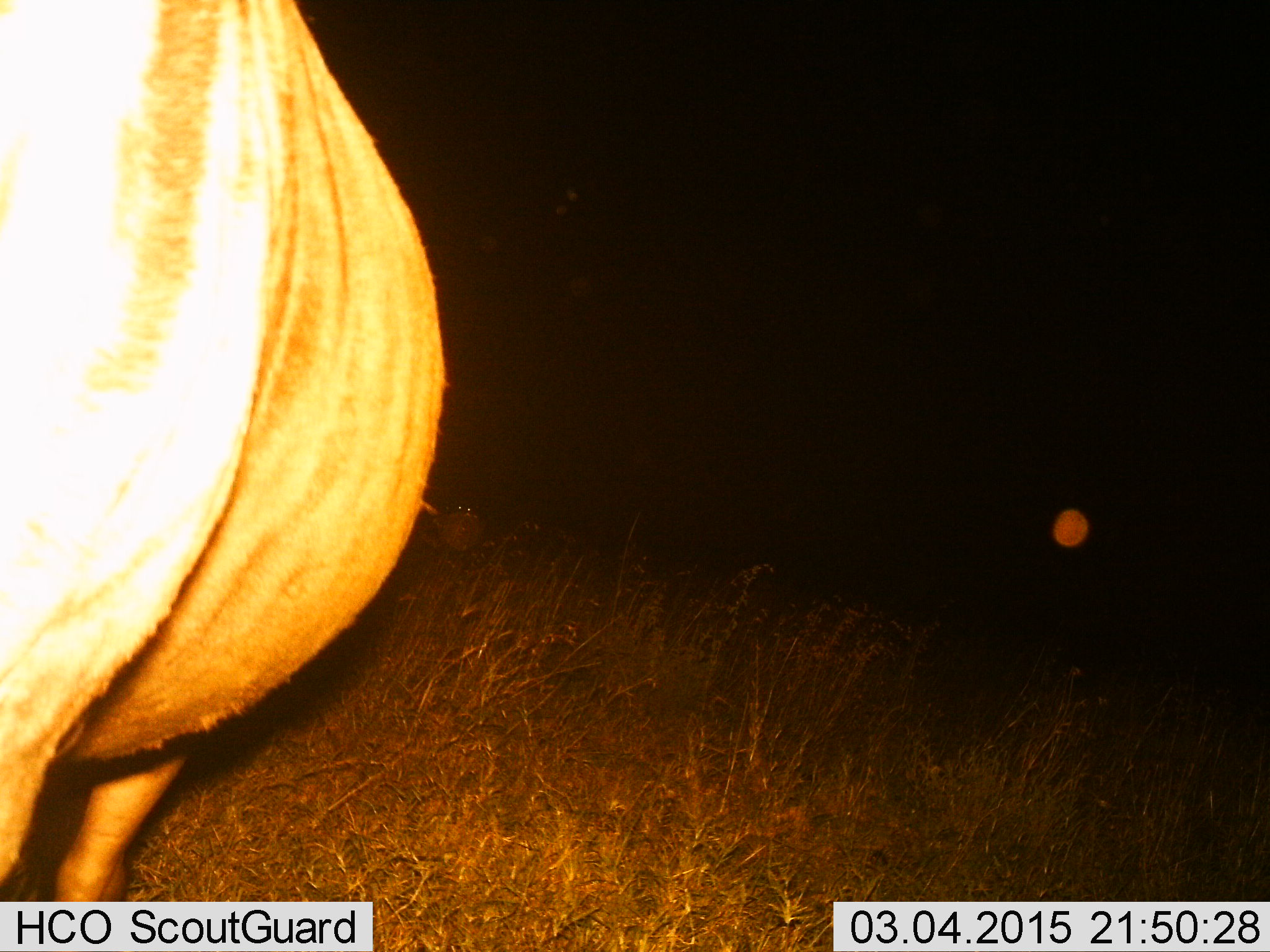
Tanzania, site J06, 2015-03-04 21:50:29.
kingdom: Animalia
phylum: Chordata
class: Mammalia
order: Artiodactyla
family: Bovidae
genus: Connochaetes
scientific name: Connochaetes taurinus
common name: blue wildebeest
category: wildebeest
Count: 1.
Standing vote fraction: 88%.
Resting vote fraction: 0%.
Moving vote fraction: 12%.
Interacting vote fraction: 0%.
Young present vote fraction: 0%.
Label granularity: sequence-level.